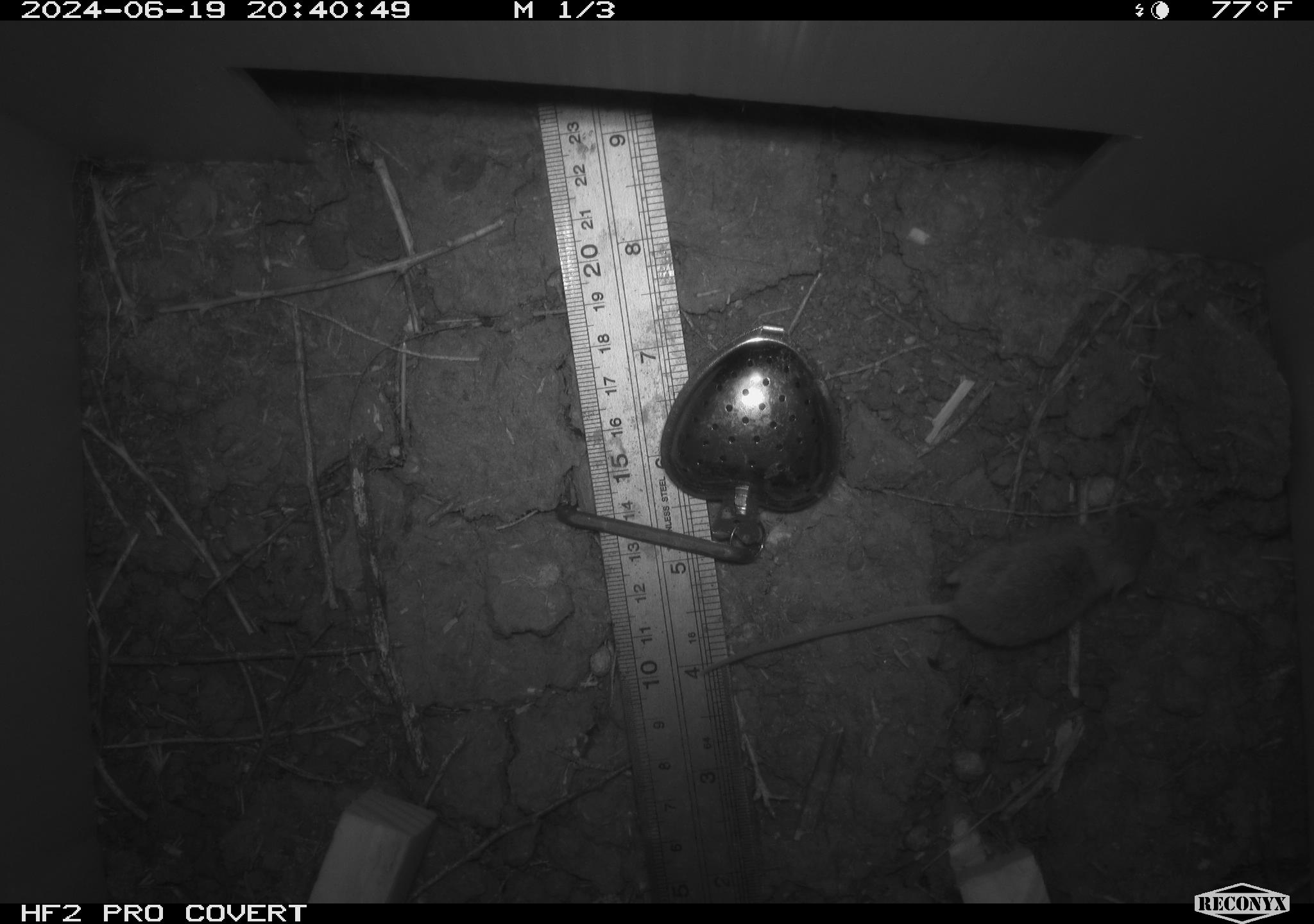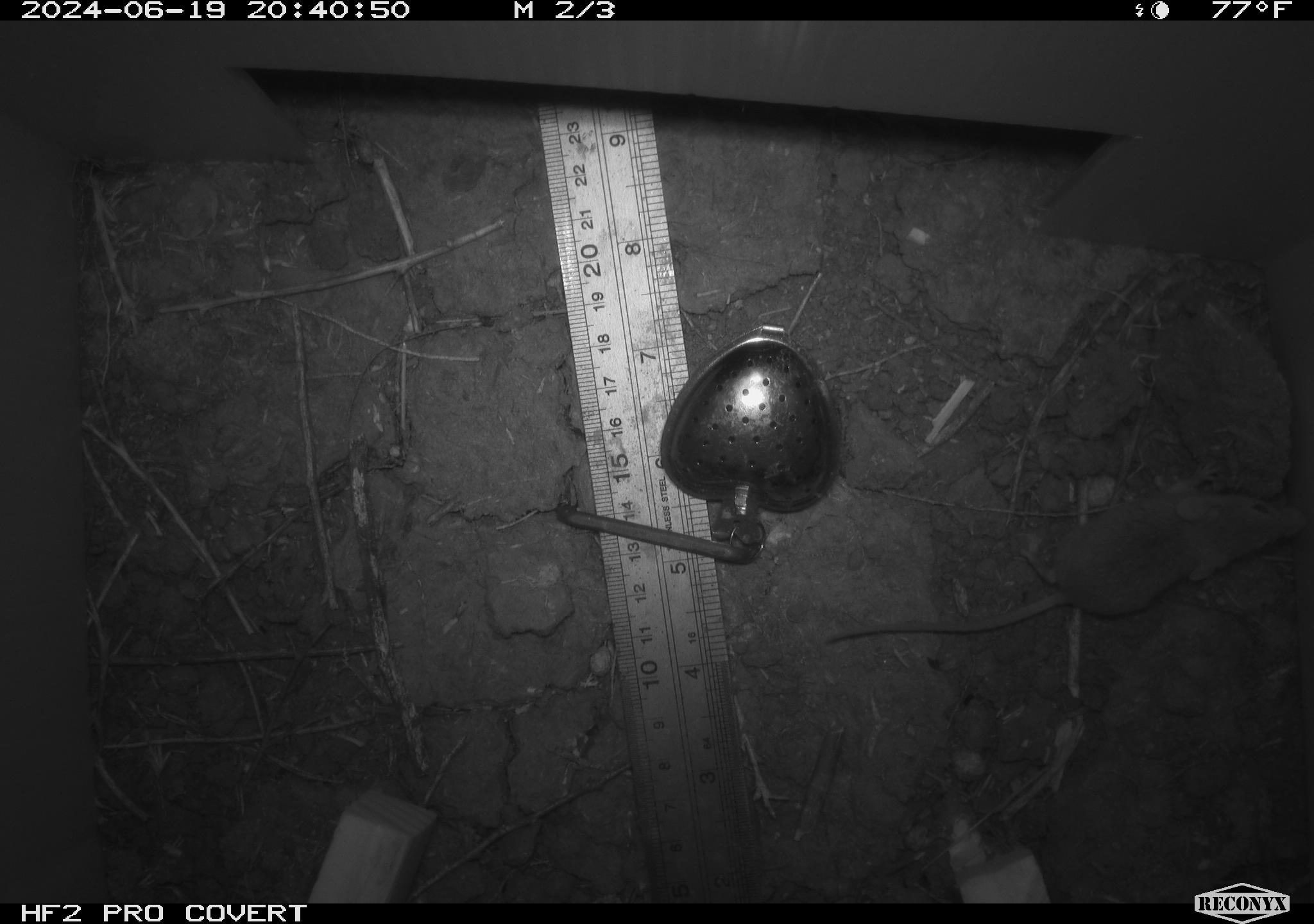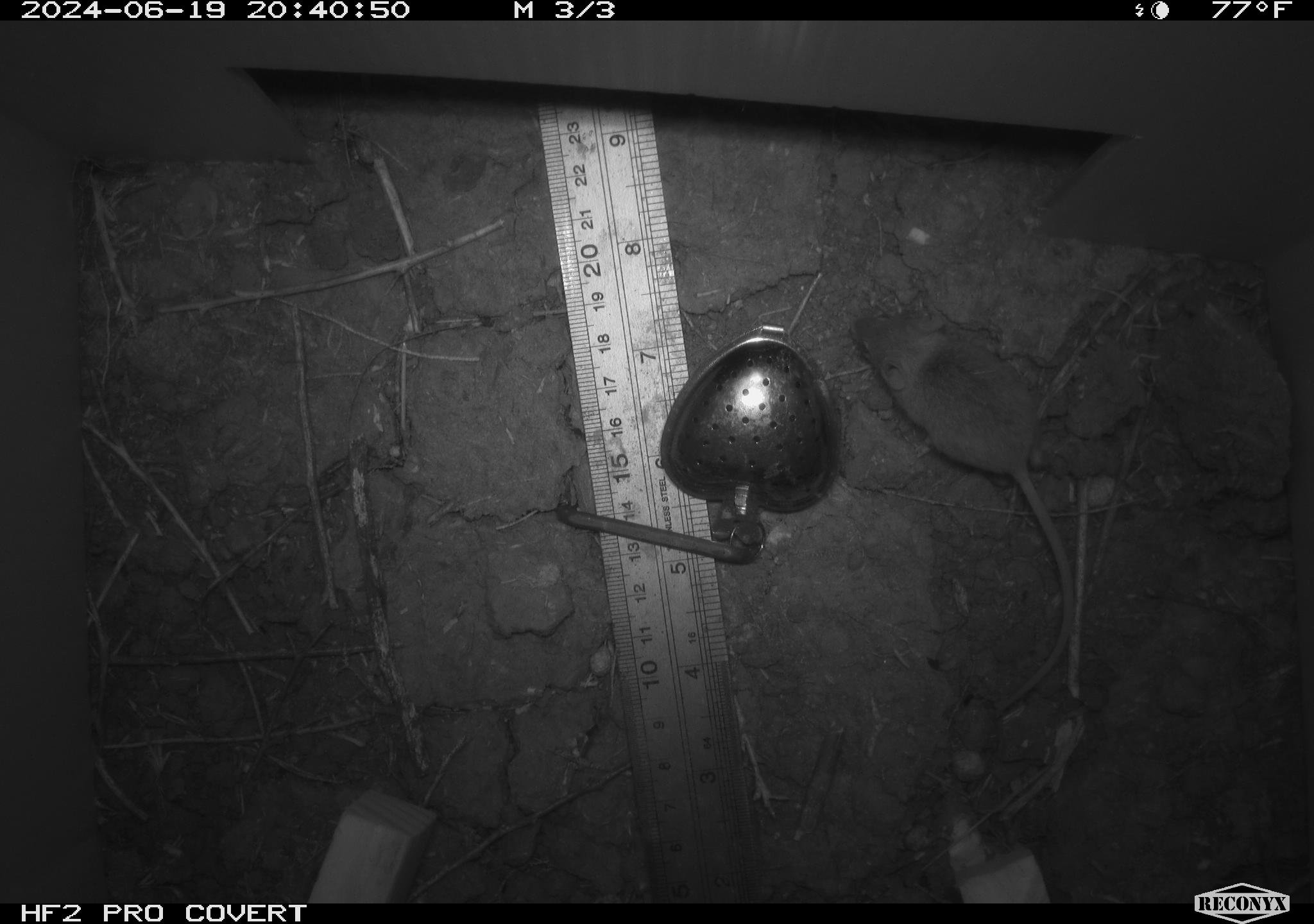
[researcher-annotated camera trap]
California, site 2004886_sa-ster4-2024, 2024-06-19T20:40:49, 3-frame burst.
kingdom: Animalia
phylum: Chordata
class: Mammalia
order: Rodentia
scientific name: Rodentia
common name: mouse species